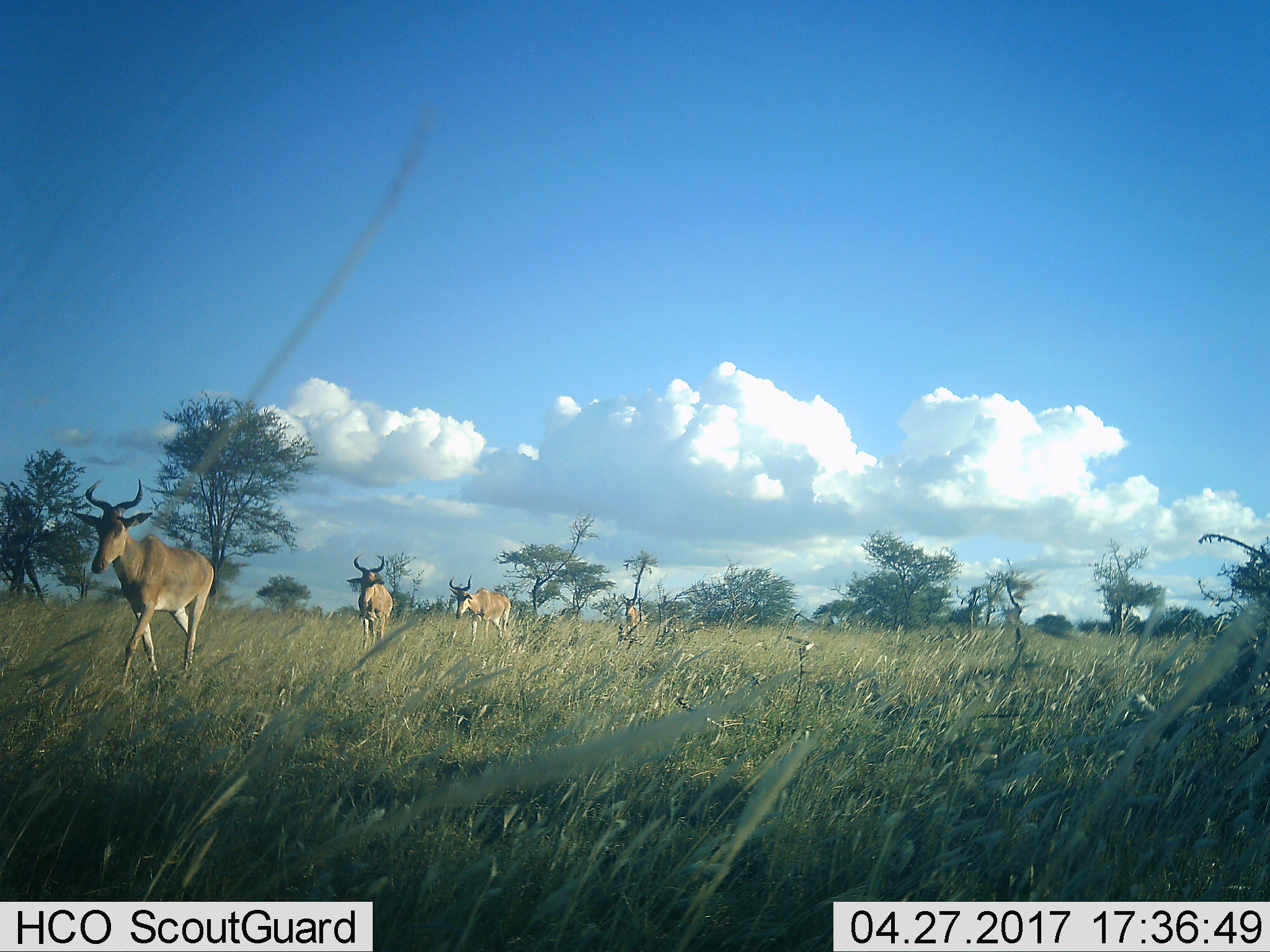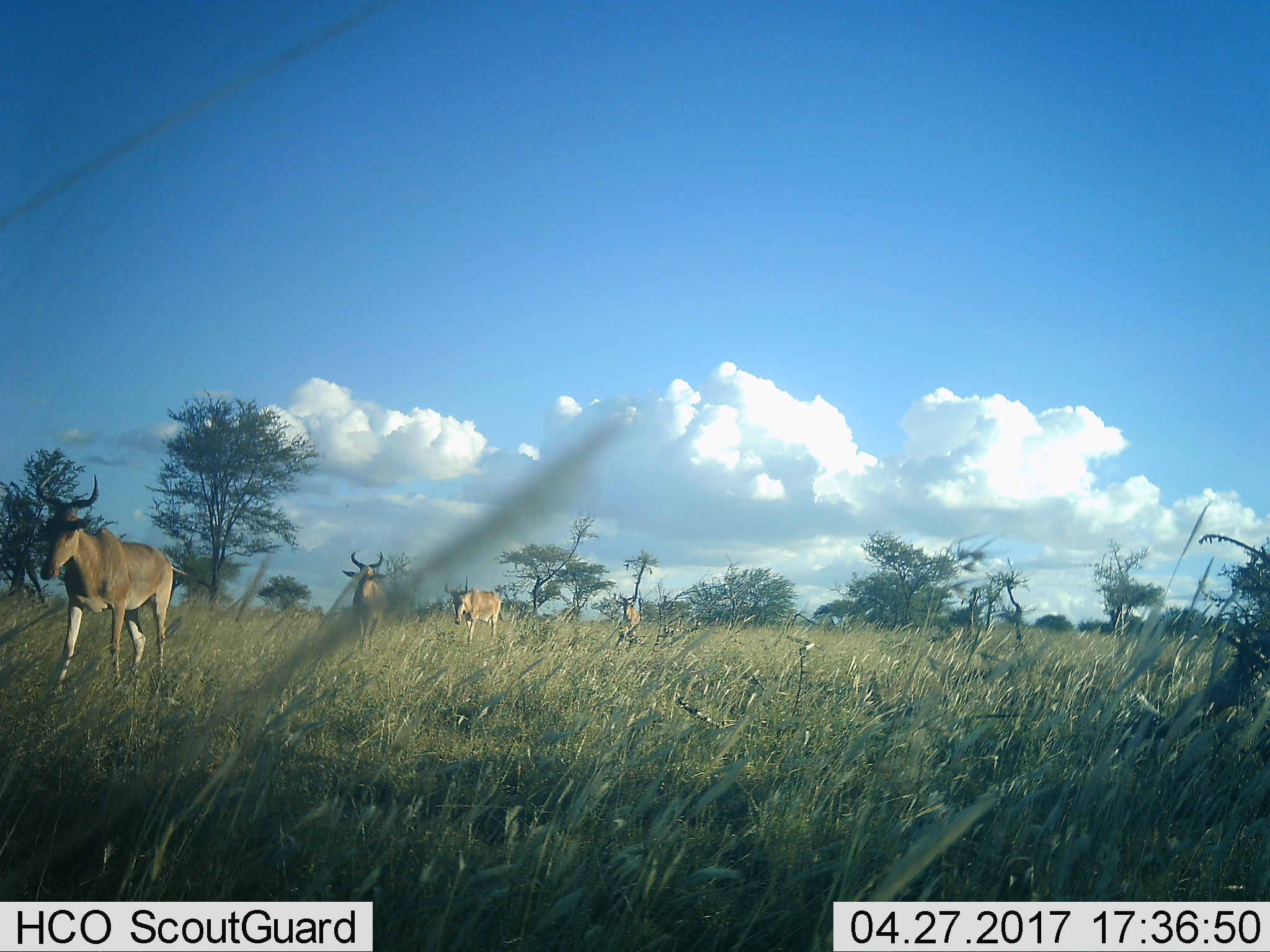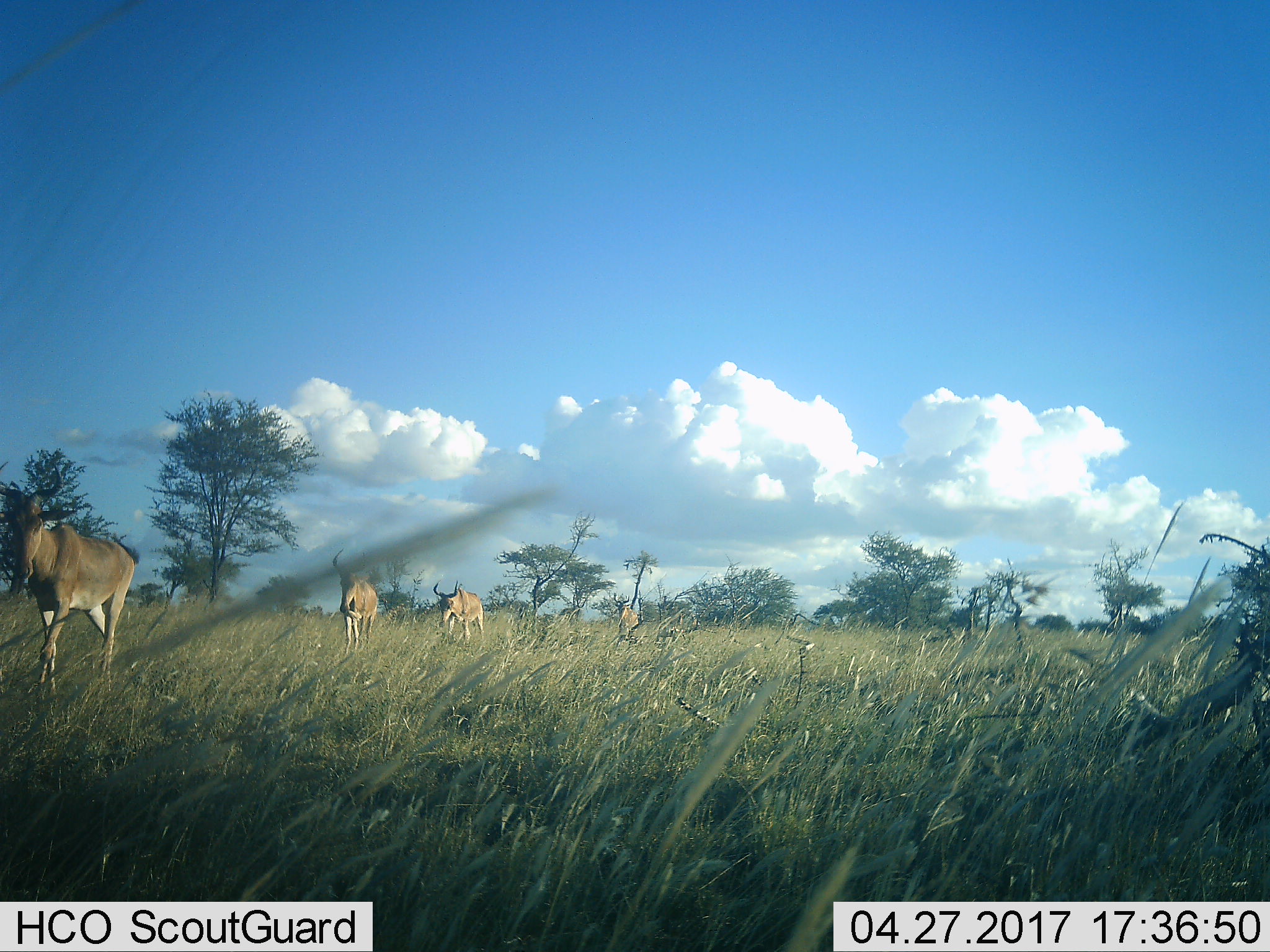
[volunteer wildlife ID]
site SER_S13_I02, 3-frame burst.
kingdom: Animalia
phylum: Chordata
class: Mammalia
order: Artiodactyla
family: Bovidae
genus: Alcelaphus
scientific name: Alcelaphus buselaphus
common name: hartebeest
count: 4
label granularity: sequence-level